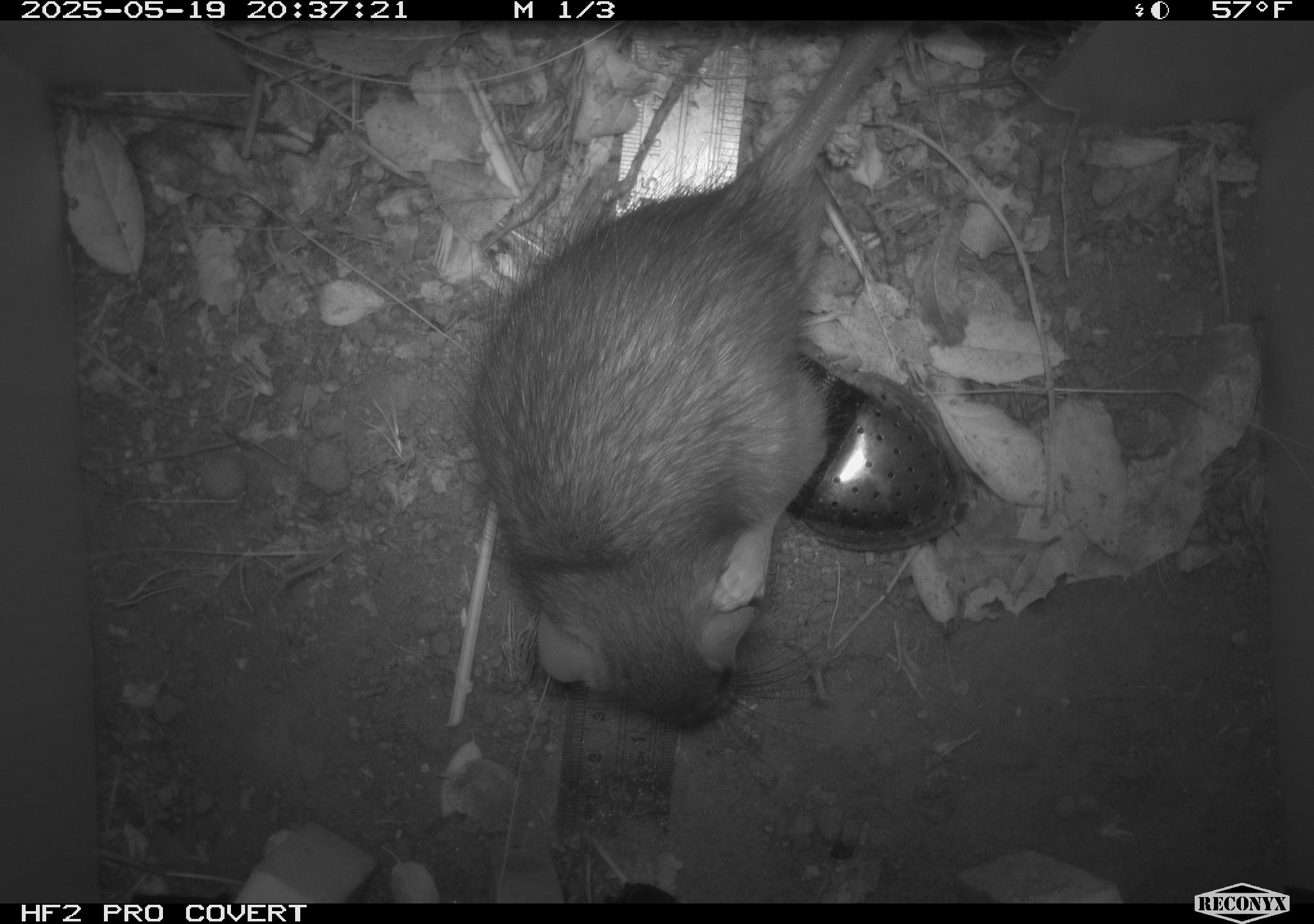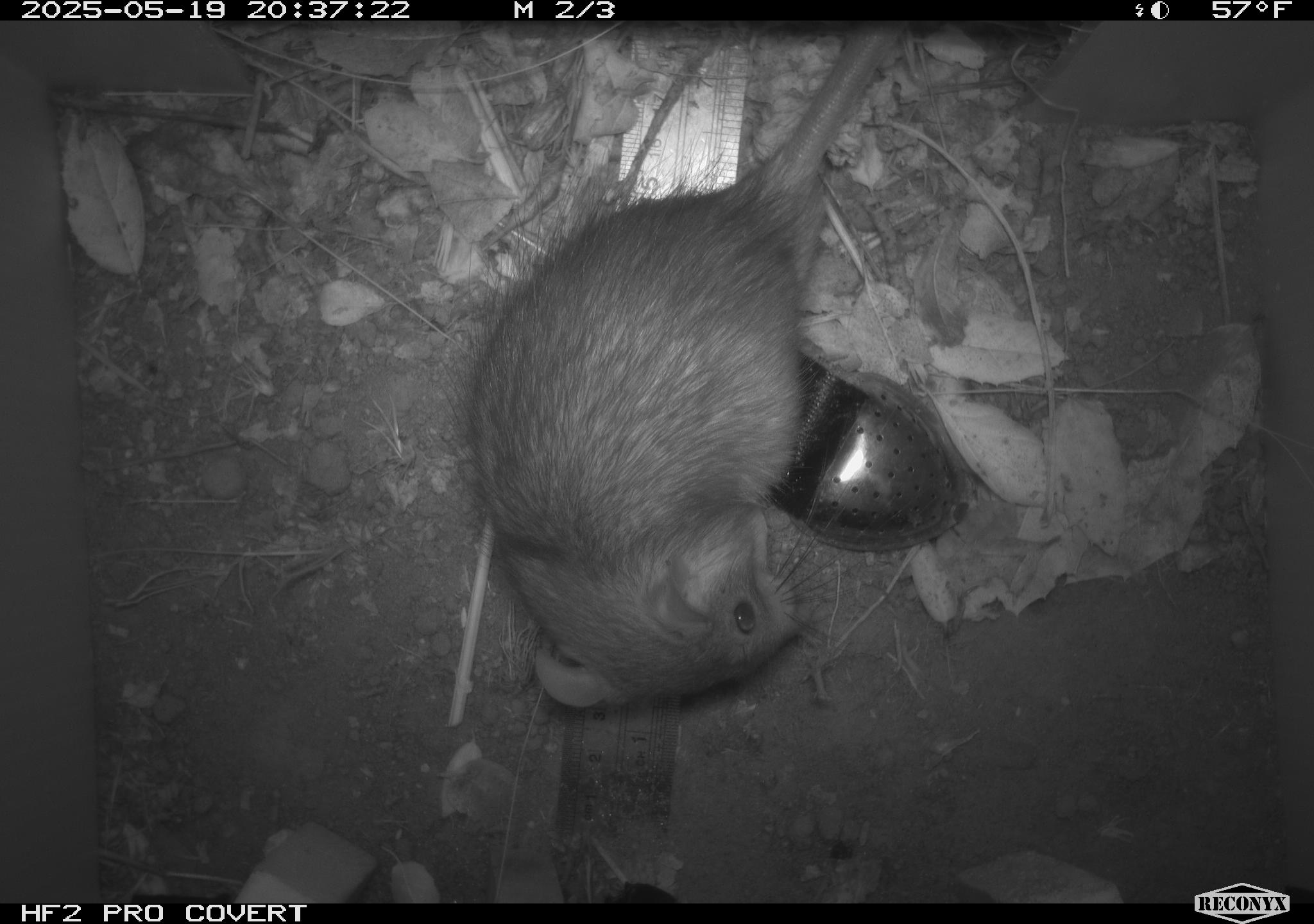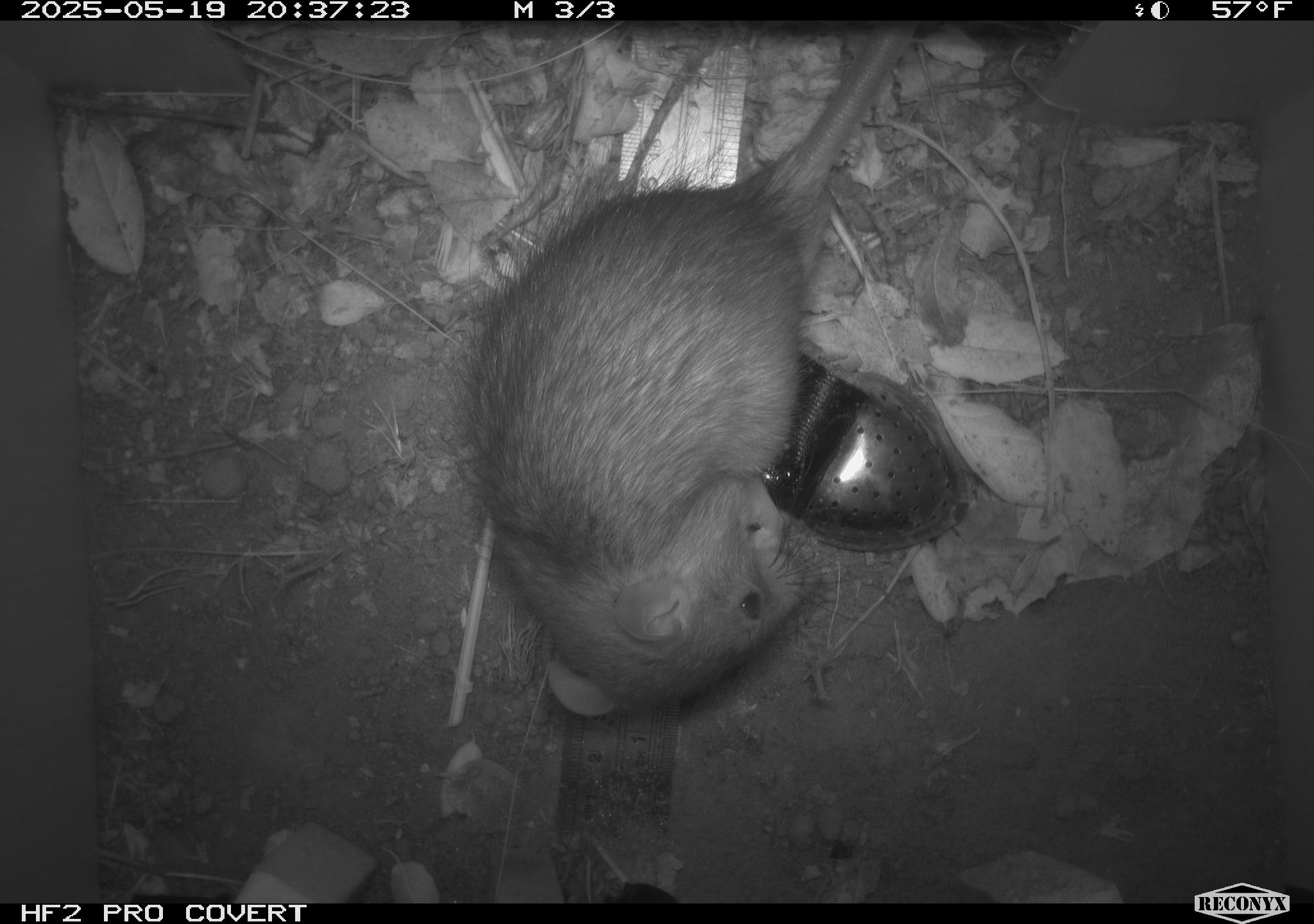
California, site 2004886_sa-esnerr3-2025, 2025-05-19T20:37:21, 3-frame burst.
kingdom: Animalia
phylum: Chordata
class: Mammalia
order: Rodentia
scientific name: Rodentia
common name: rodent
Rodent (Rodentia).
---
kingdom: Animalia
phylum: Chordata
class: Mammalia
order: Rodentia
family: Muridae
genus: Rattus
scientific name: Rattus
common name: rat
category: rattus species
Rattus species (rat) (Rattus).